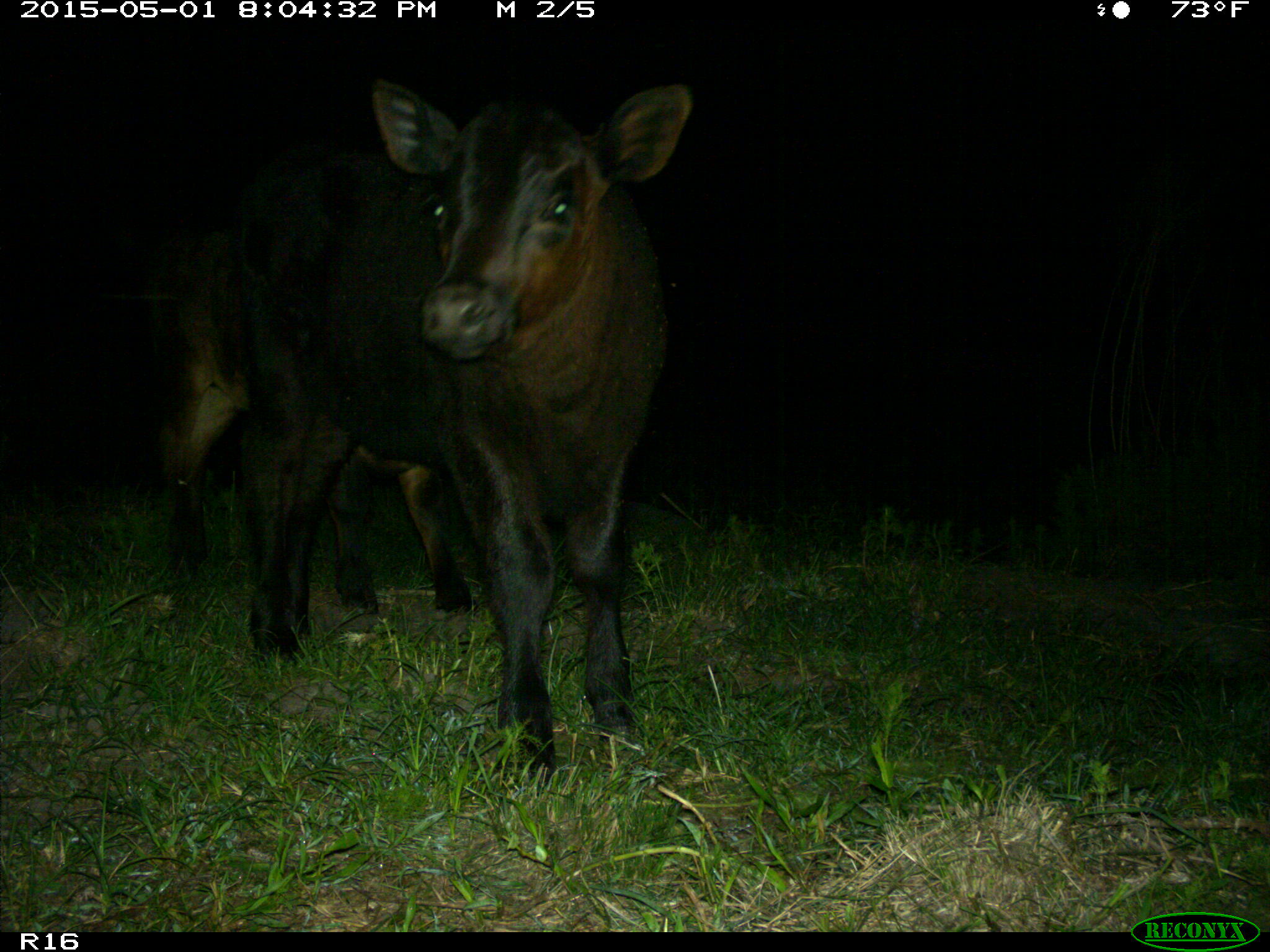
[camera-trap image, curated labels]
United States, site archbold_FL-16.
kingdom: Animalia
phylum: Chordata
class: Mammalia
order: Artiodactyla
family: Bovidae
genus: Bos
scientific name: Bos taurus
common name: domestic cow